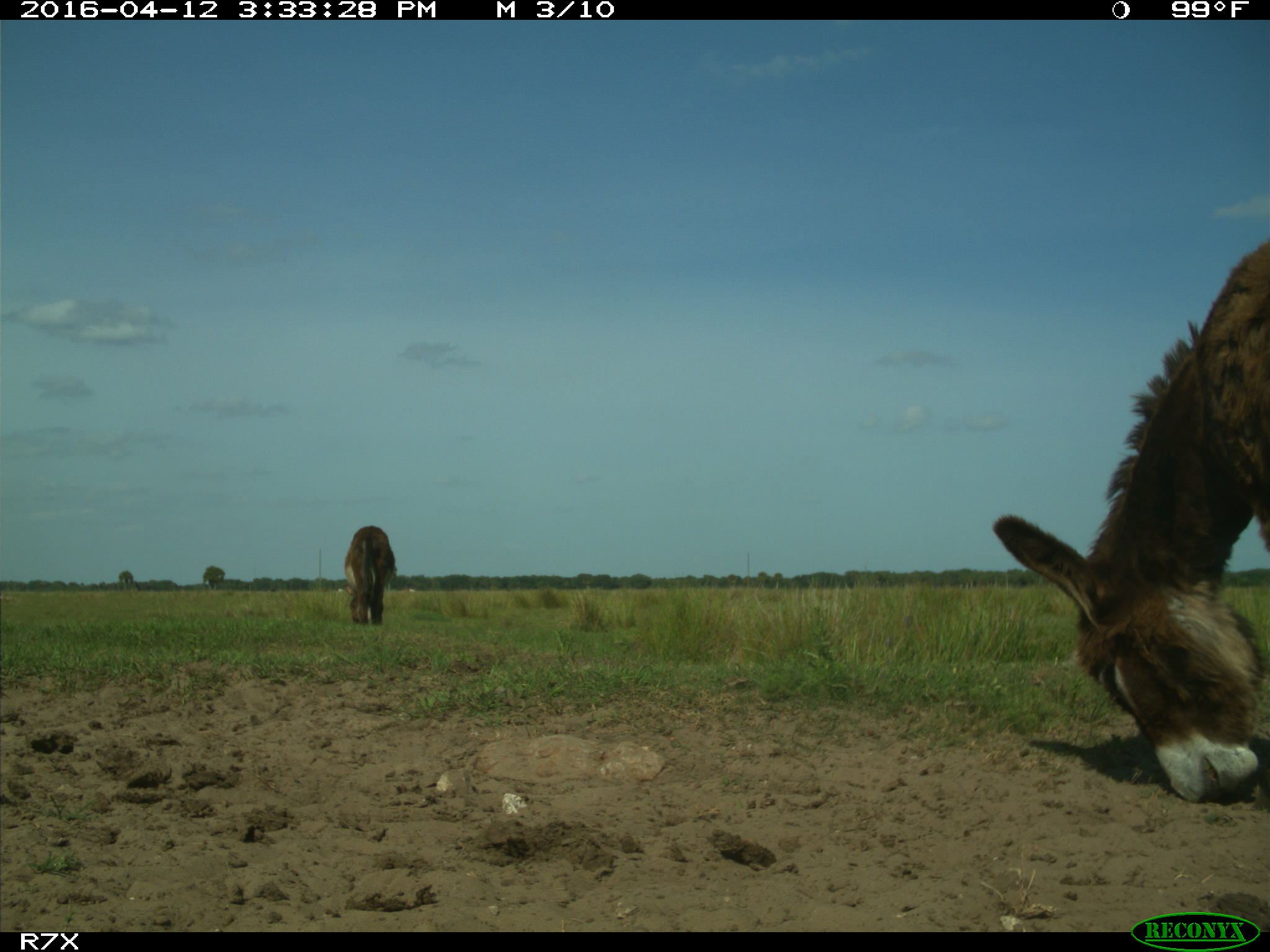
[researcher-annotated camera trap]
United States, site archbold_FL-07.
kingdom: Animalia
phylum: Chordata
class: Mammalia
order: Artiodactyla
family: Bovidae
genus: Bos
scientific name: Bos taurus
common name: domestic cow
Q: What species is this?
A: Bos taurus (domestic cow).